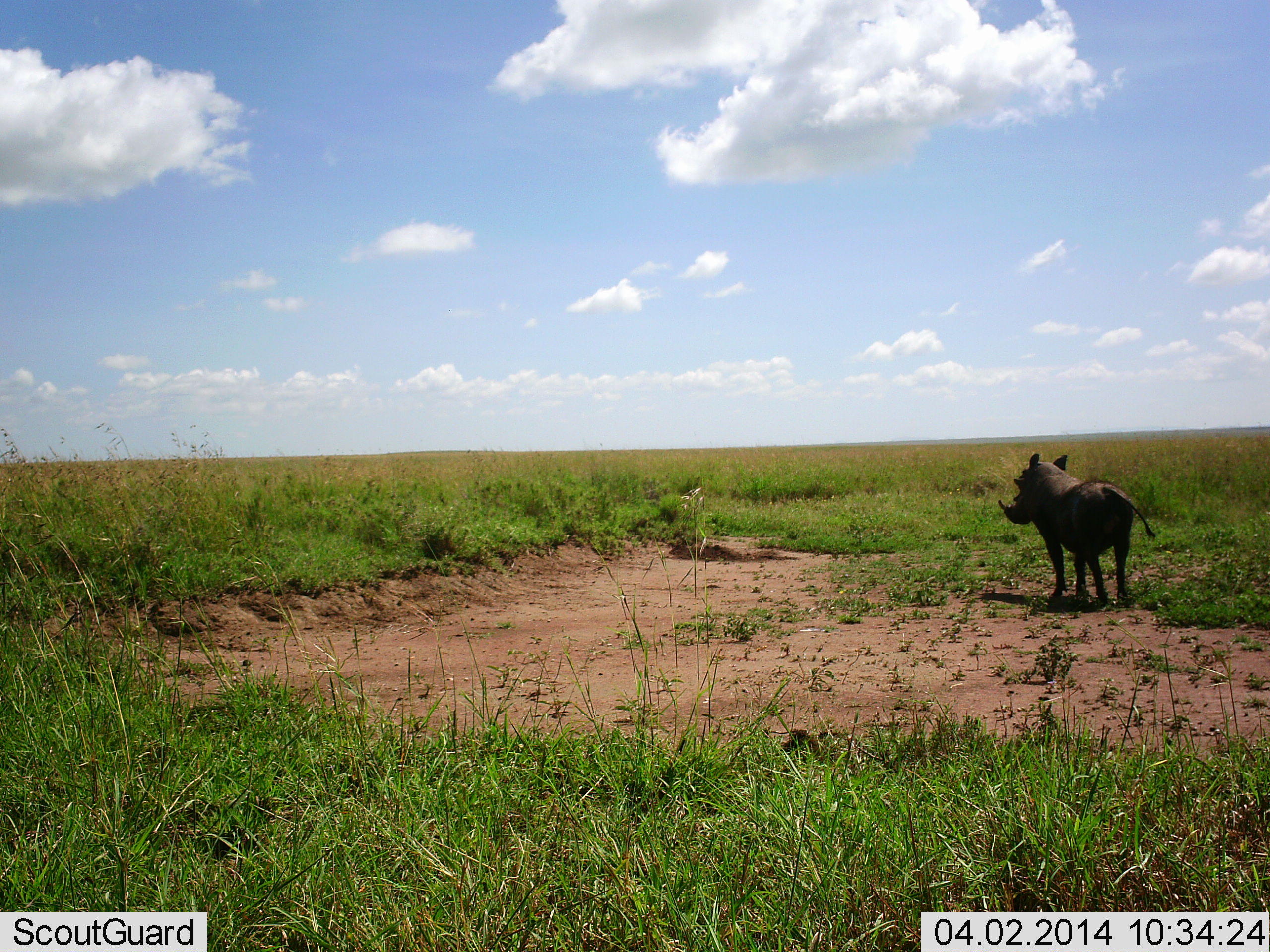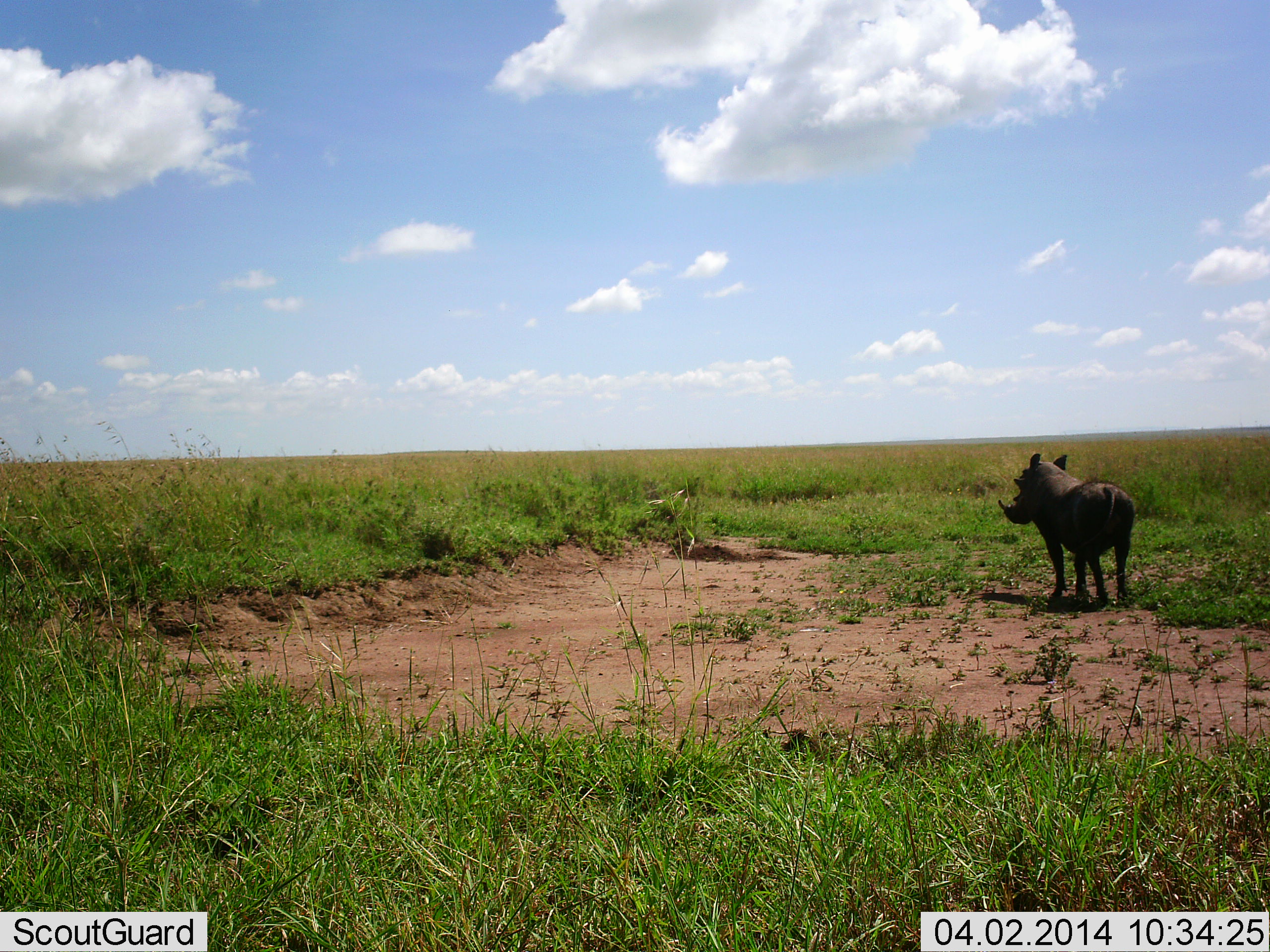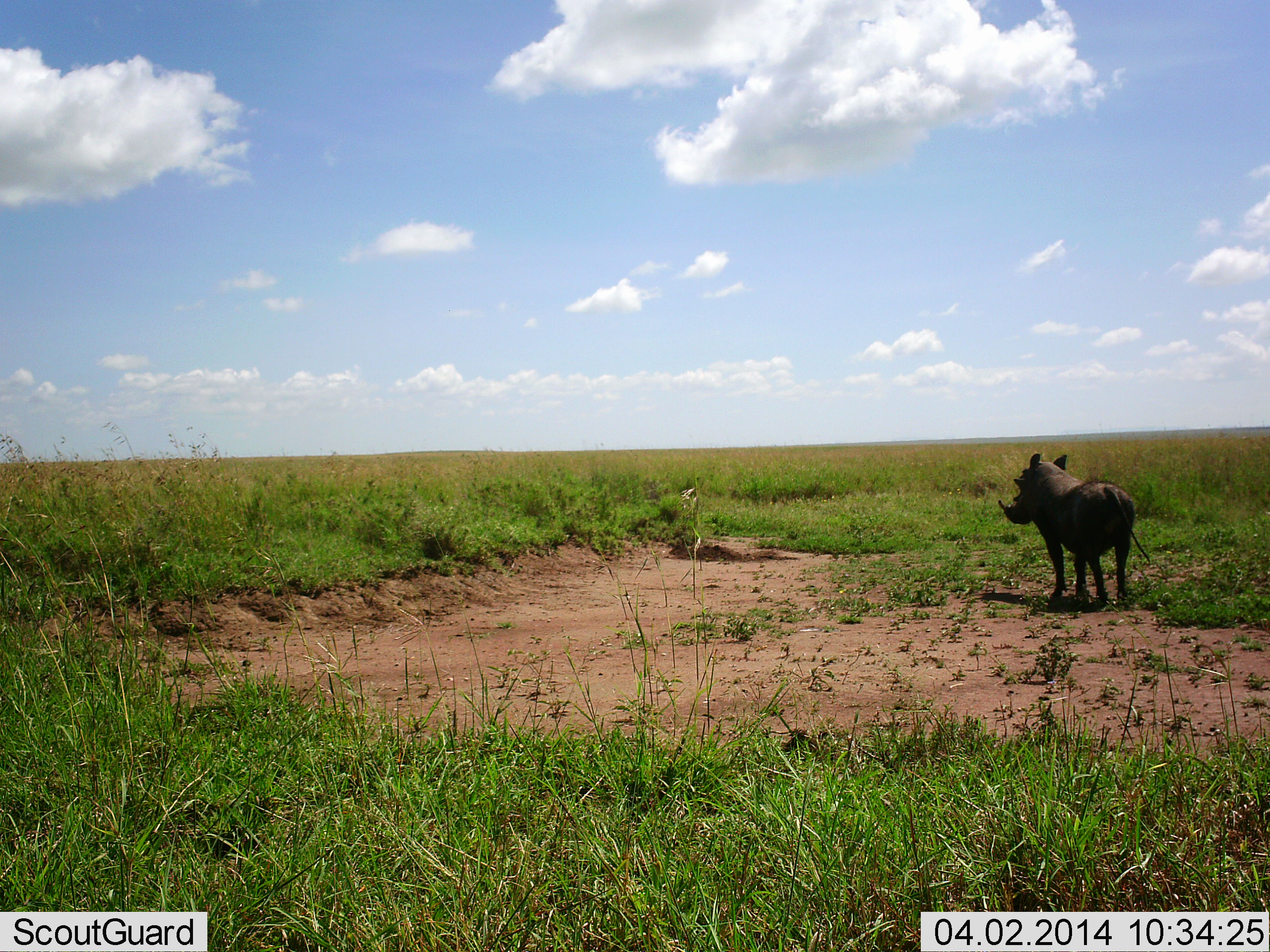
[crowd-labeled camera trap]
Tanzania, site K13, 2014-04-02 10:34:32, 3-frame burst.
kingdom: Animalia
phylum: Chordata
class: Mammalia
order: Artiodactyla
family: Suidae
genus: Phacochoerus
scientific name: Phacochoerus africanus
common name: warthog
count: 1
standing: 100%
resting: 0%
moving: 0%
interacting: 0%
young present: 0%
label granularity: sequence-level